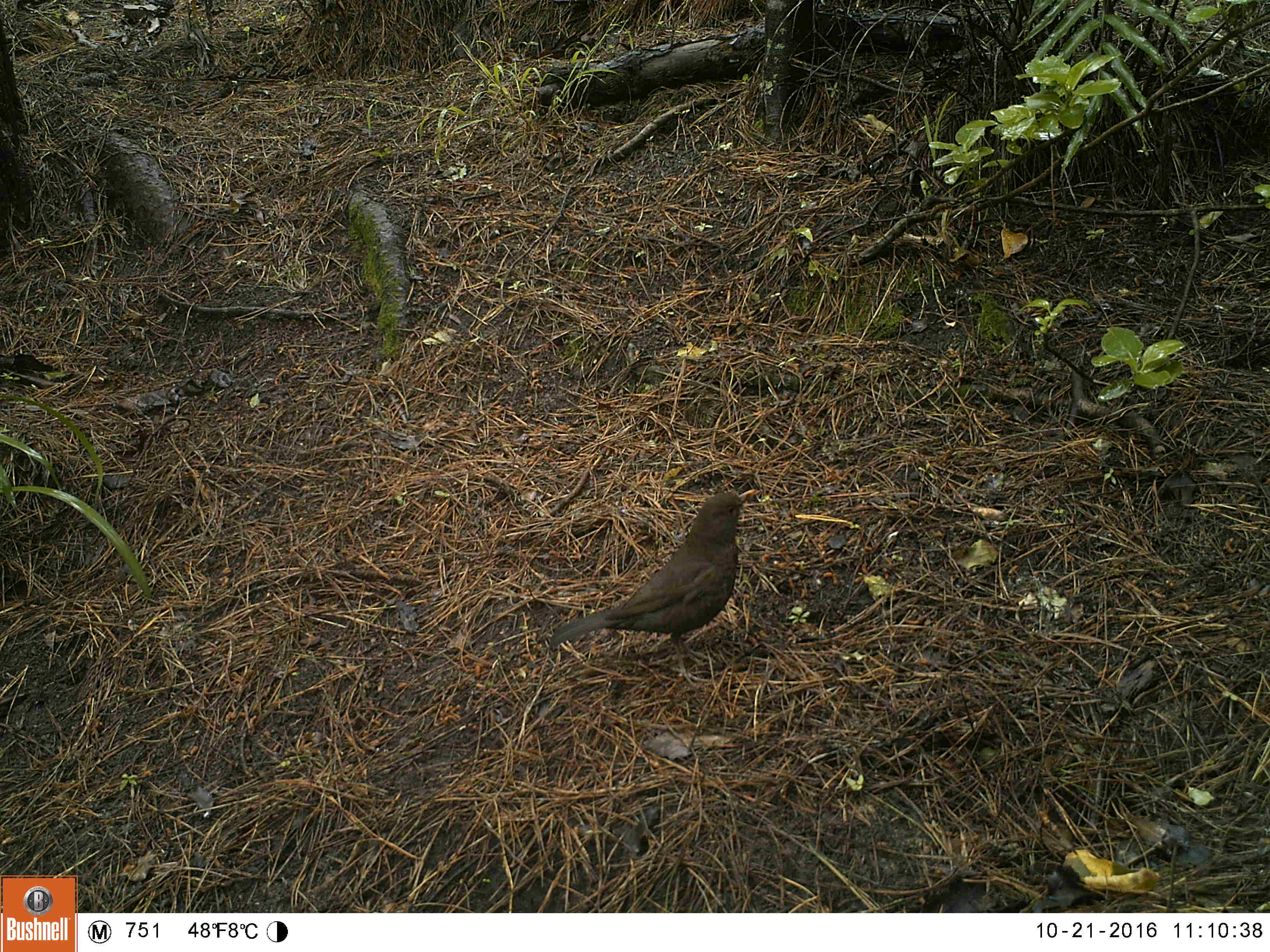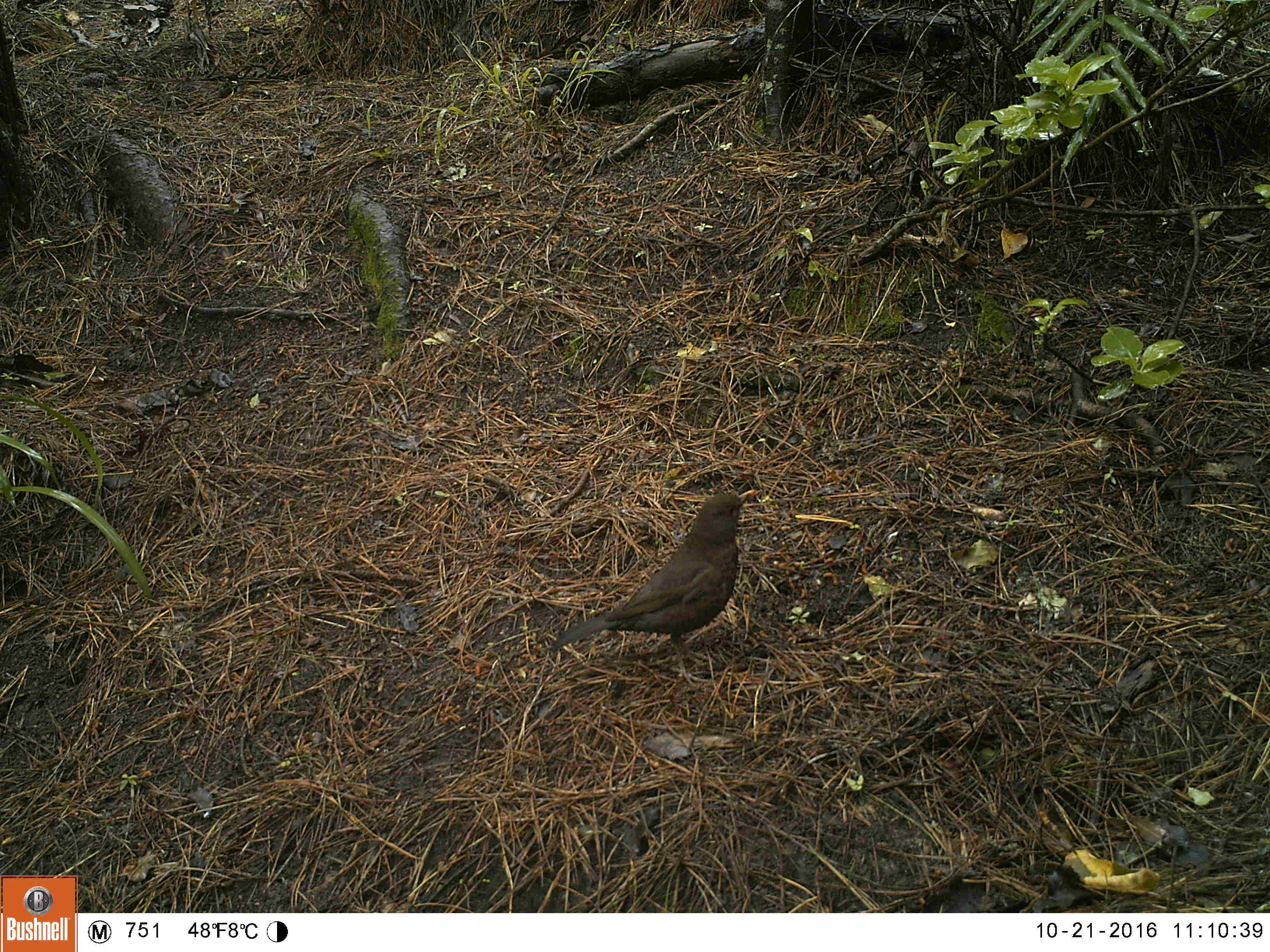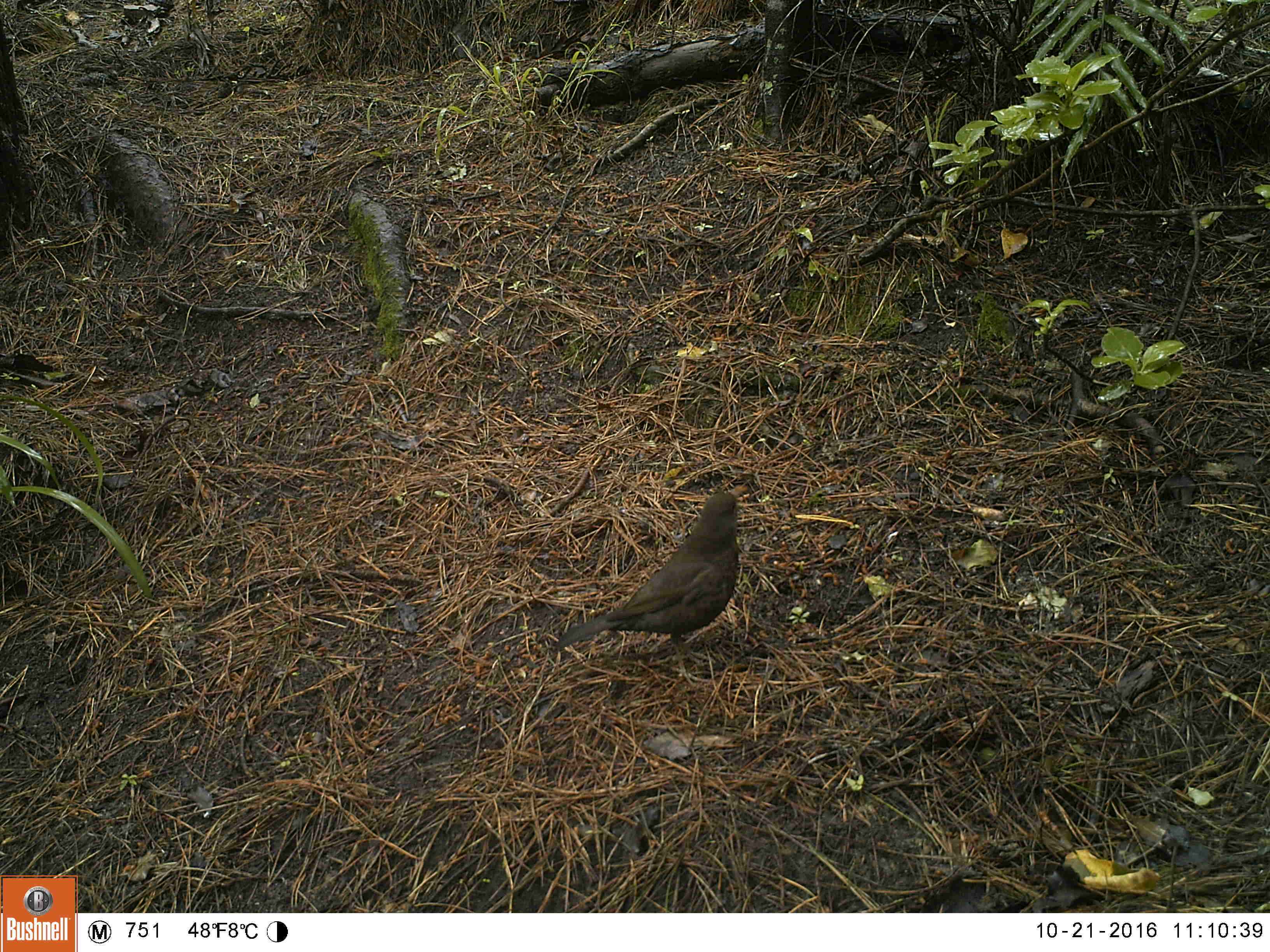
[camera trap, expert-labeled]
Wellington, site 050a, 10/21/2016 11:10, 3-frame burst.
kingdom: Animalia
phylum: Chordata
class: Aves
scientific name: Aves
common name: bird